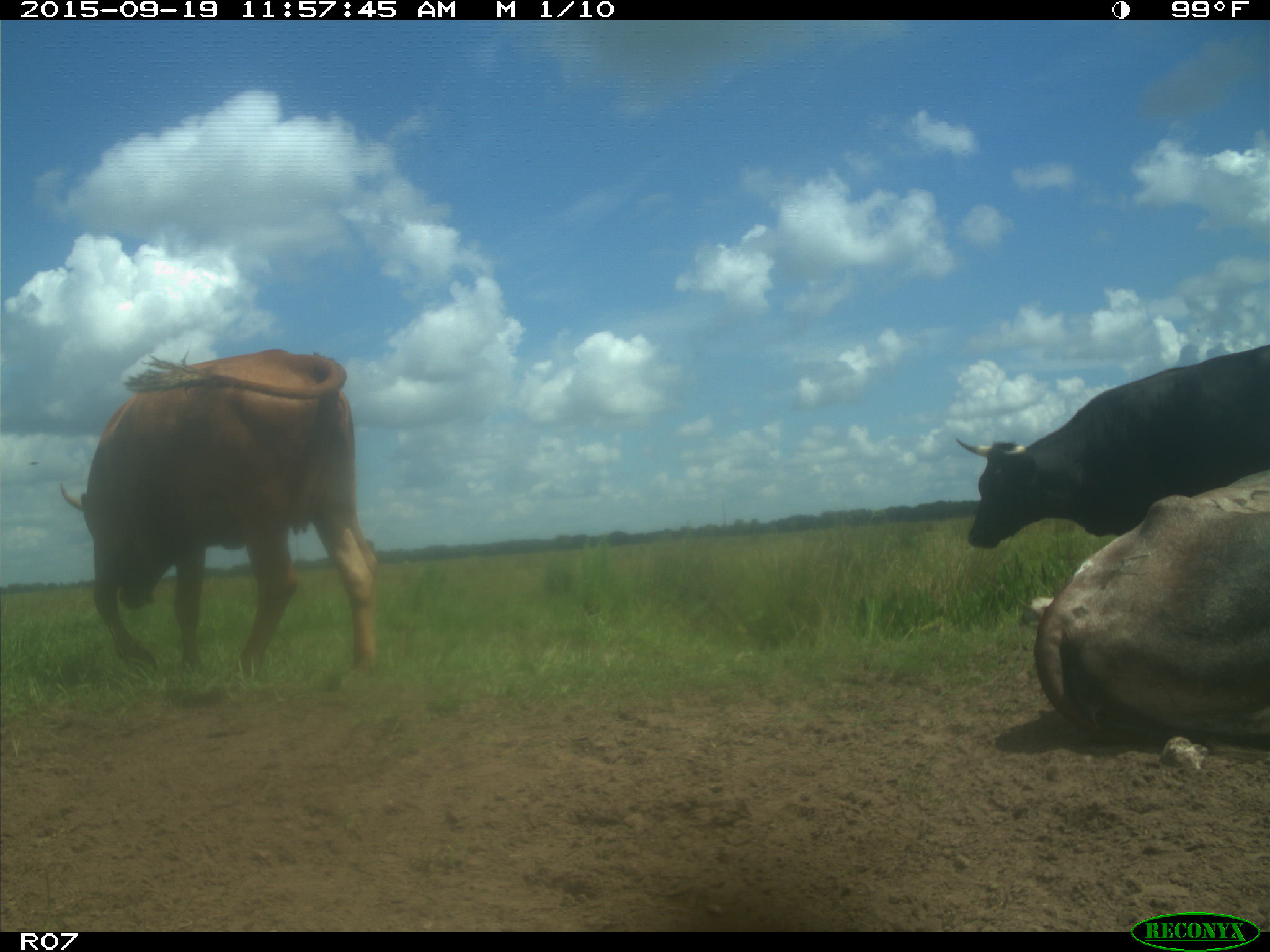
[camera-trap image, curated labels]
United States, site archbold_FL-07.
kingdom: Animalia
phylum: Chordata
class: Mammalia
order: Artiodactyla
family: Bovidae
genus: Bos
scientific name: Bos taurus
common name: domestic cow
Bos taurus (domestic cow).